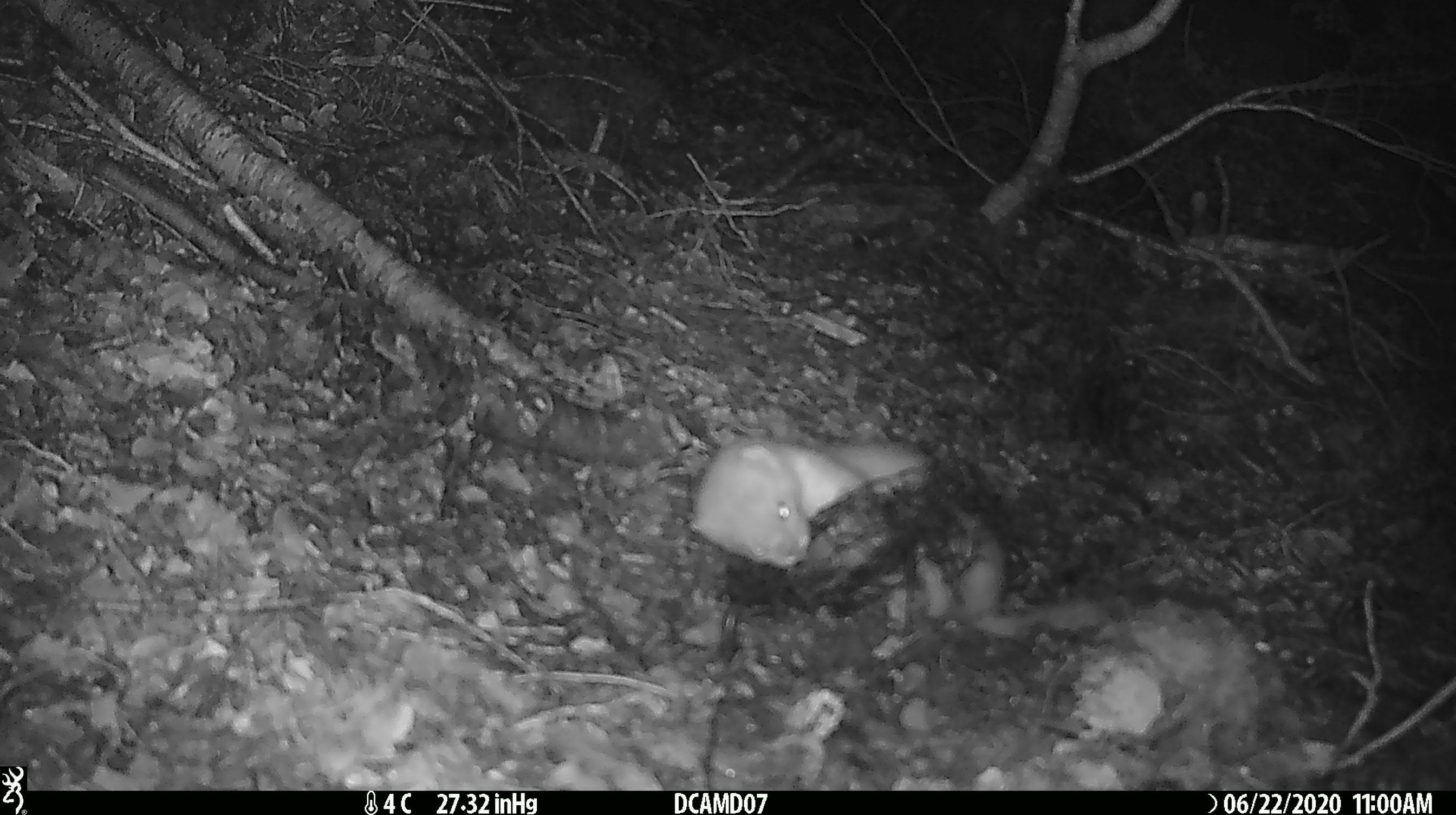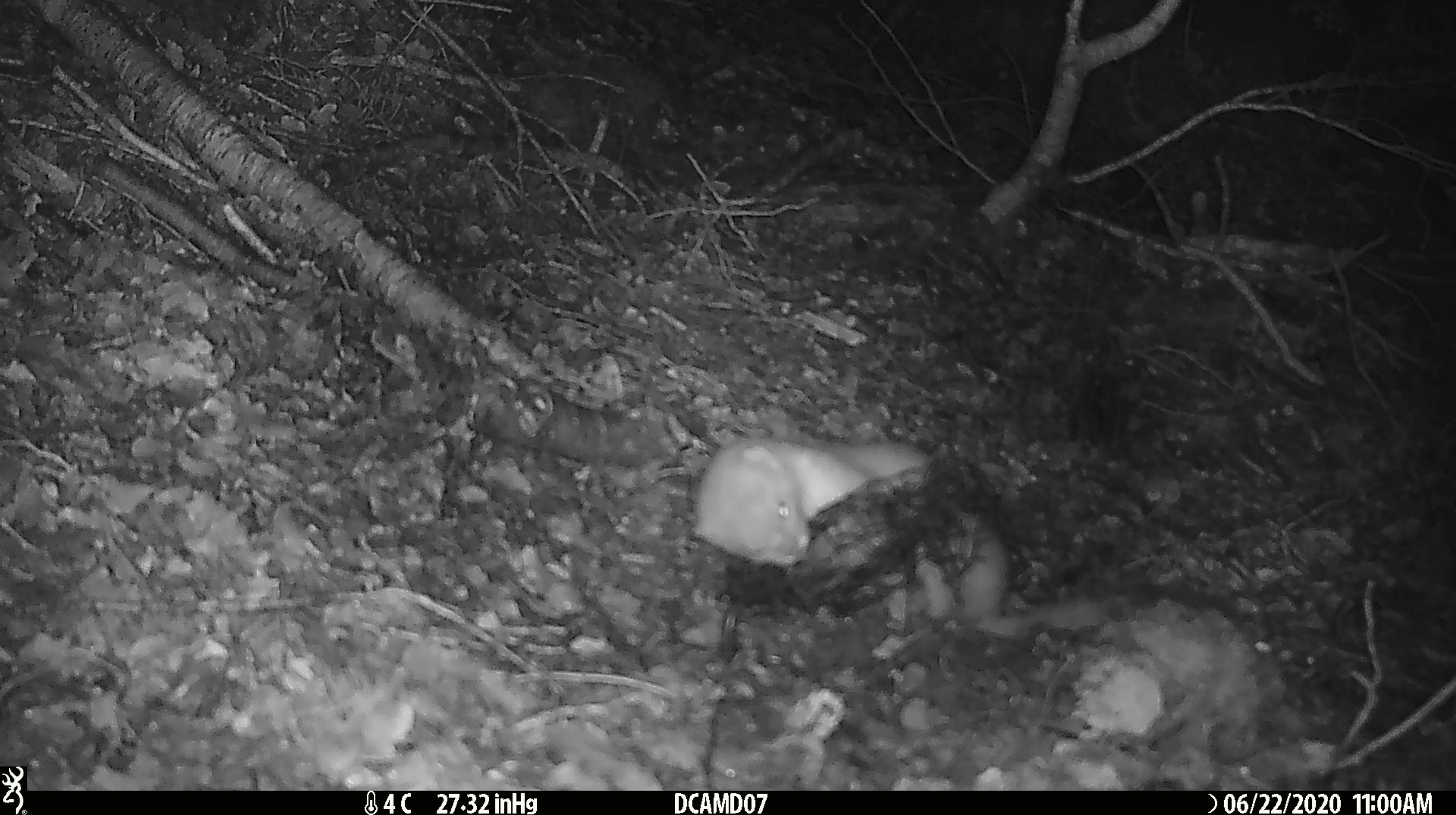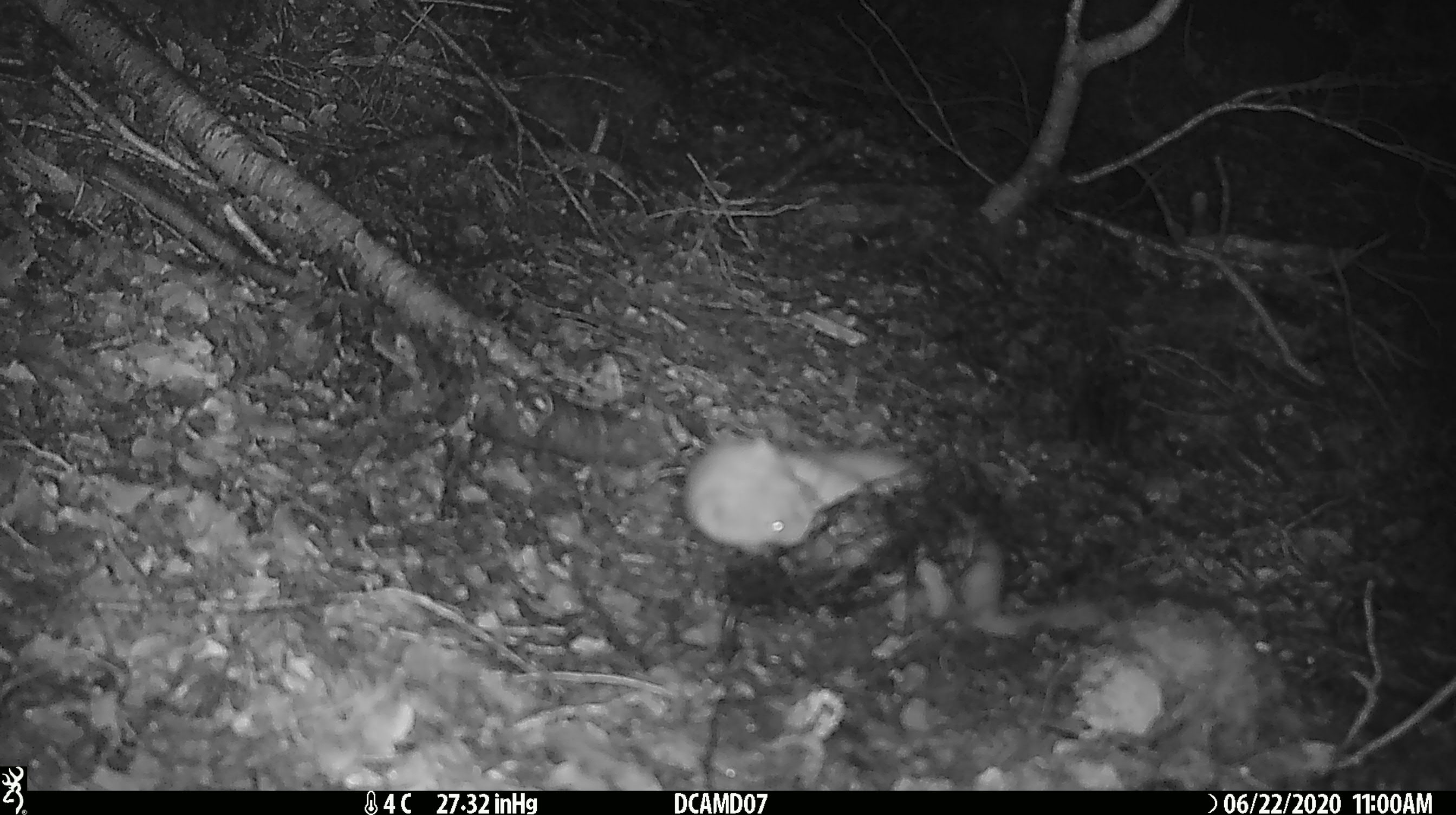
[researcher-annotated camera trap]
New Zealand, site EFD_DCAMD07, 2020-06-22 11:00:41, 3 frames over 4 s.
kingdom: Animalia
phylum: Chordata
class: Mammalia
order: Carnivora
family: Mustelidae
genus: Mustela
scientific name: Mustela erminea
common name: stoat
Stoat (Mustela erminea).